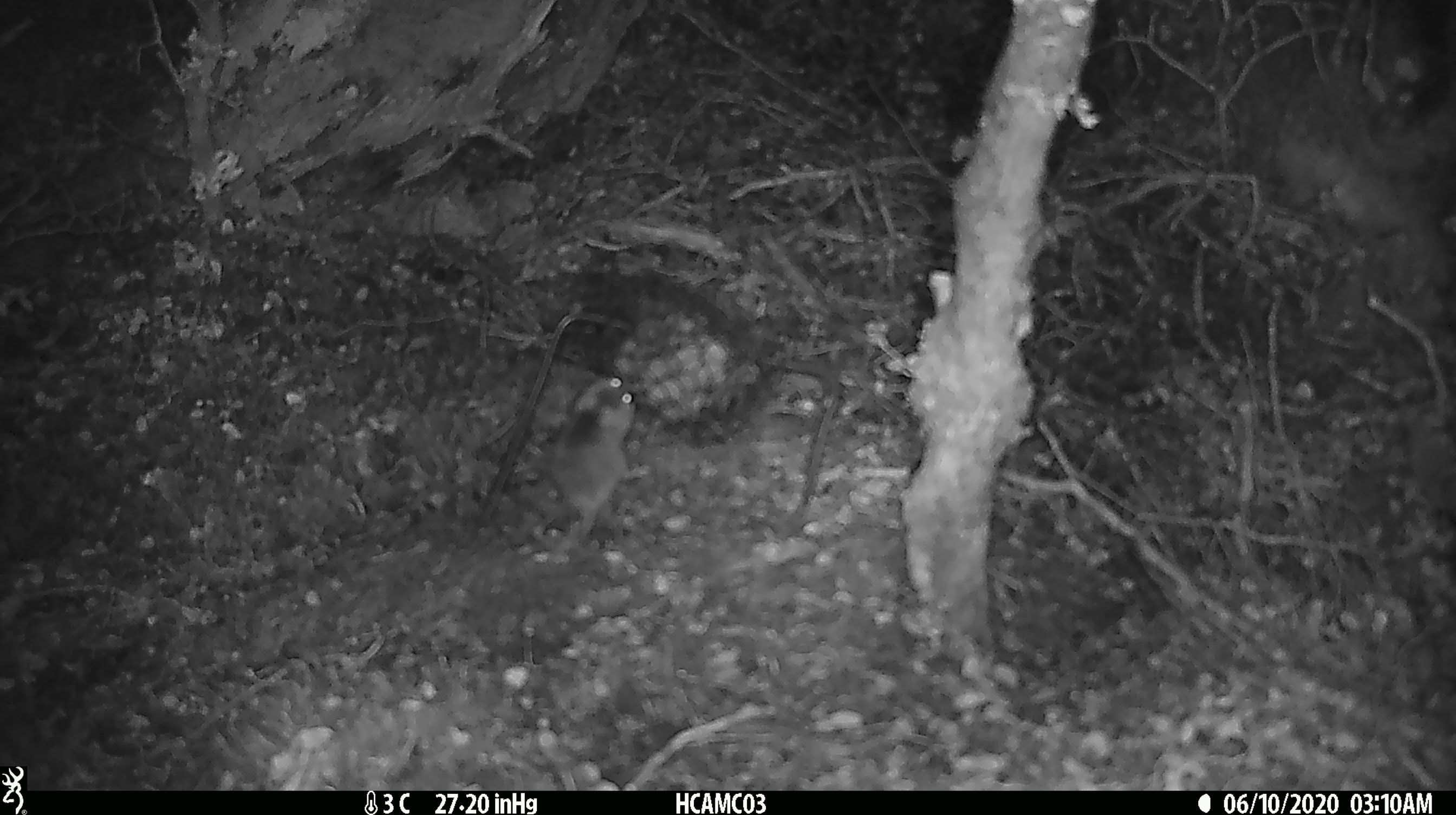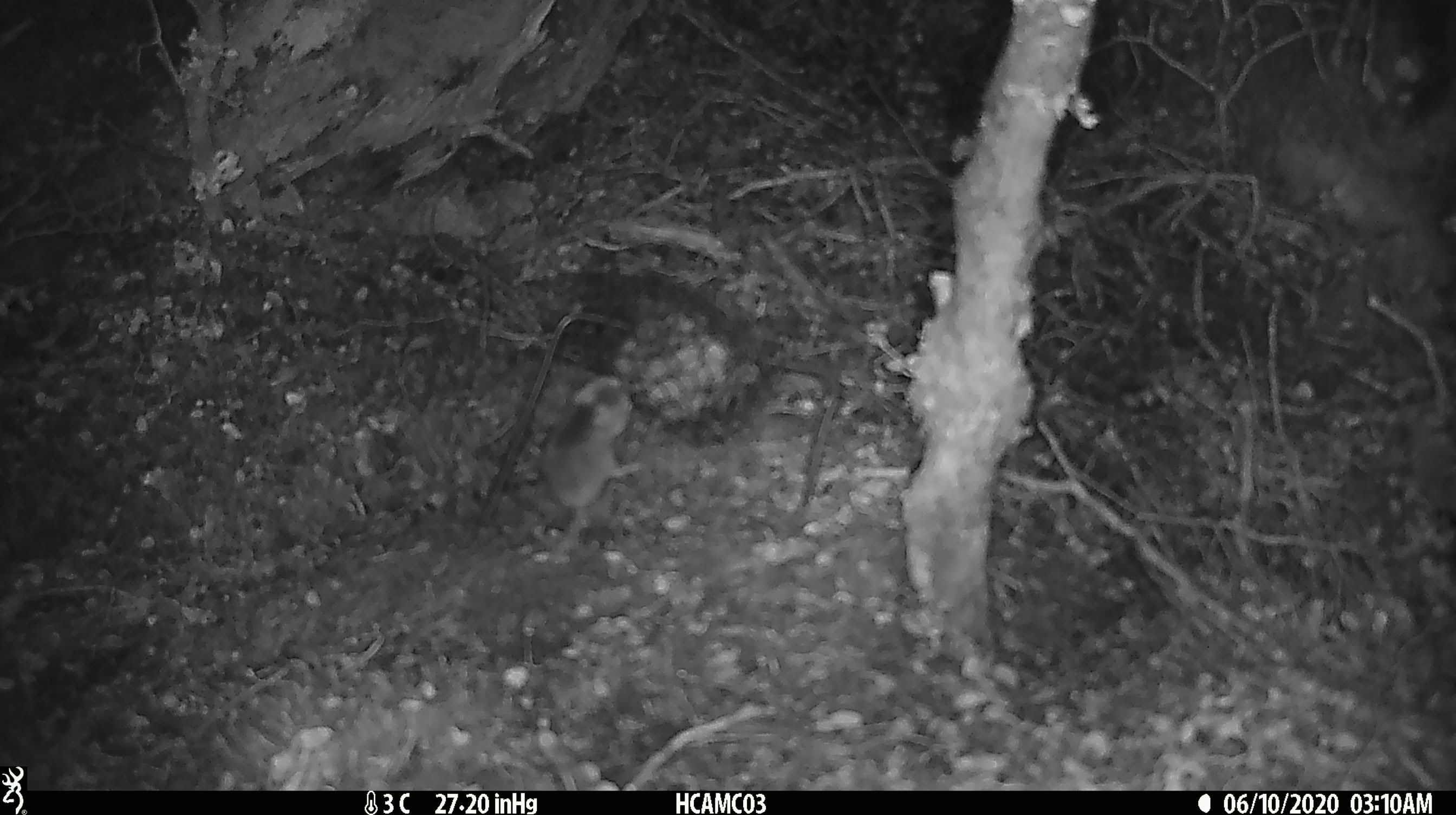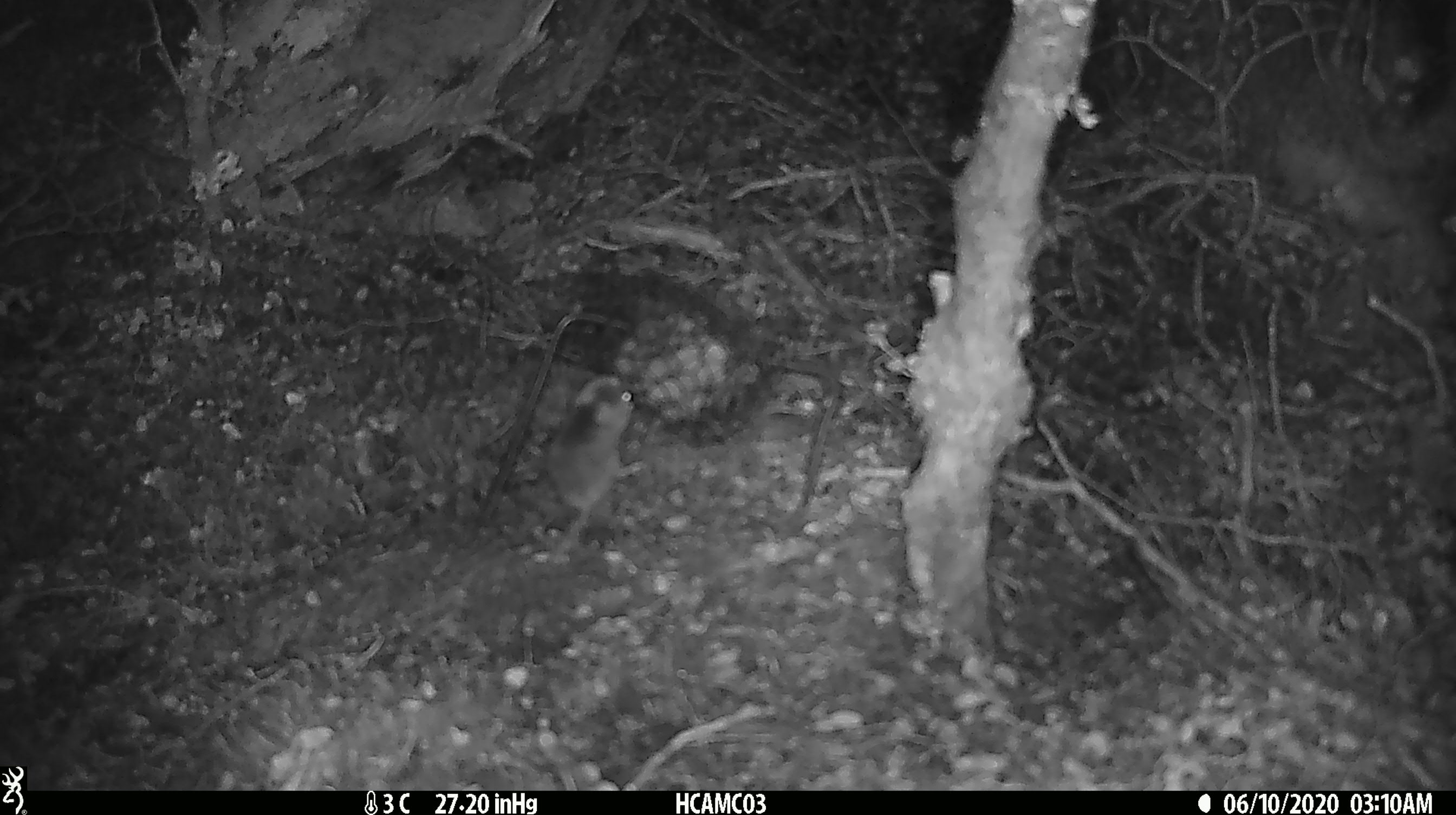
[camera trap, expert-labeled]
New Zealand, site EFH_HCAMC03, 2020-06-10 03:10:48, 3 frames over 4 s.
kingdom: Animalia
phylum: Chordata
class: Mammalia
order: Rodentia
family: Muridae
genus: Mus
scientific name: Mus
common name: mouse